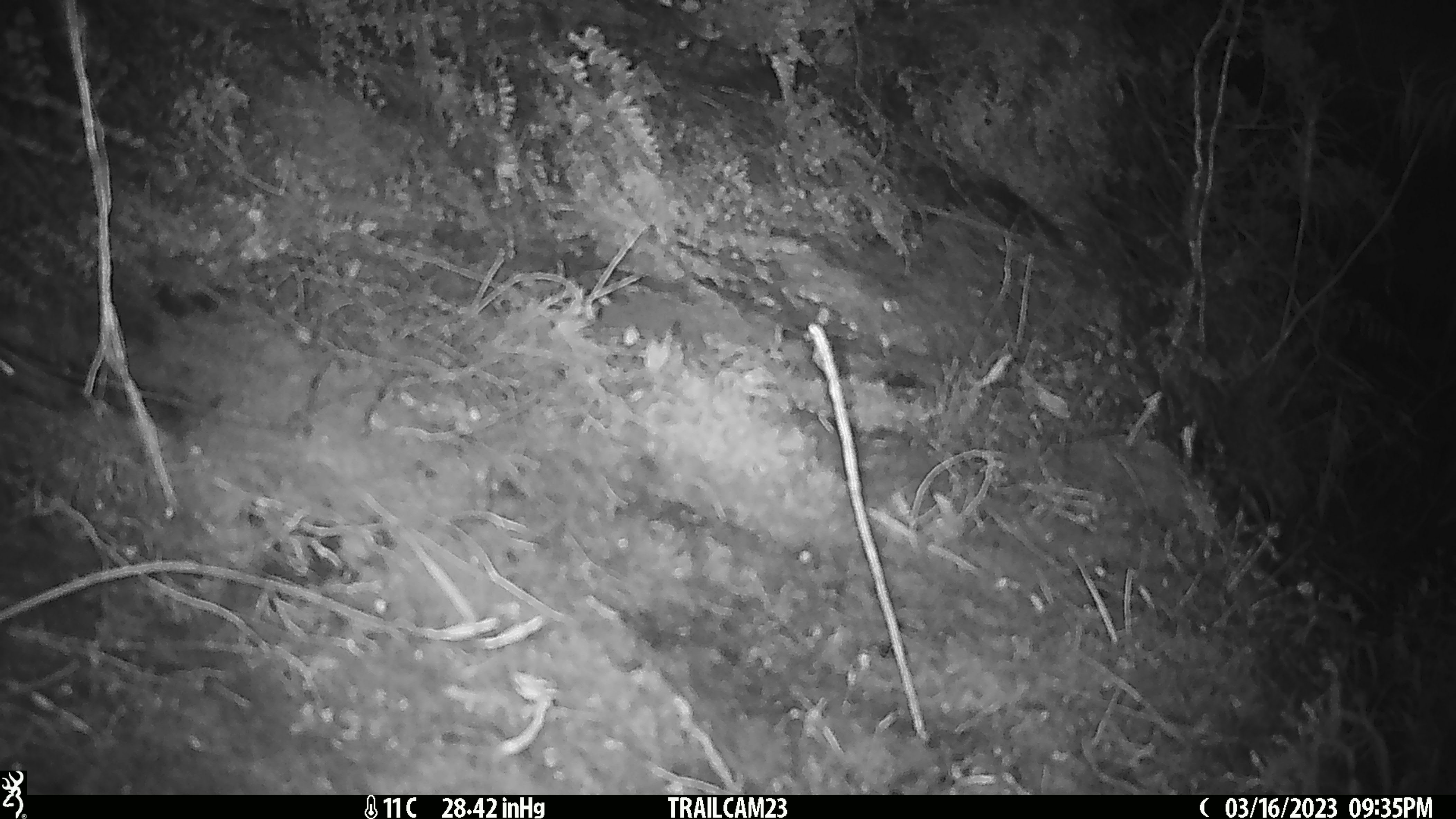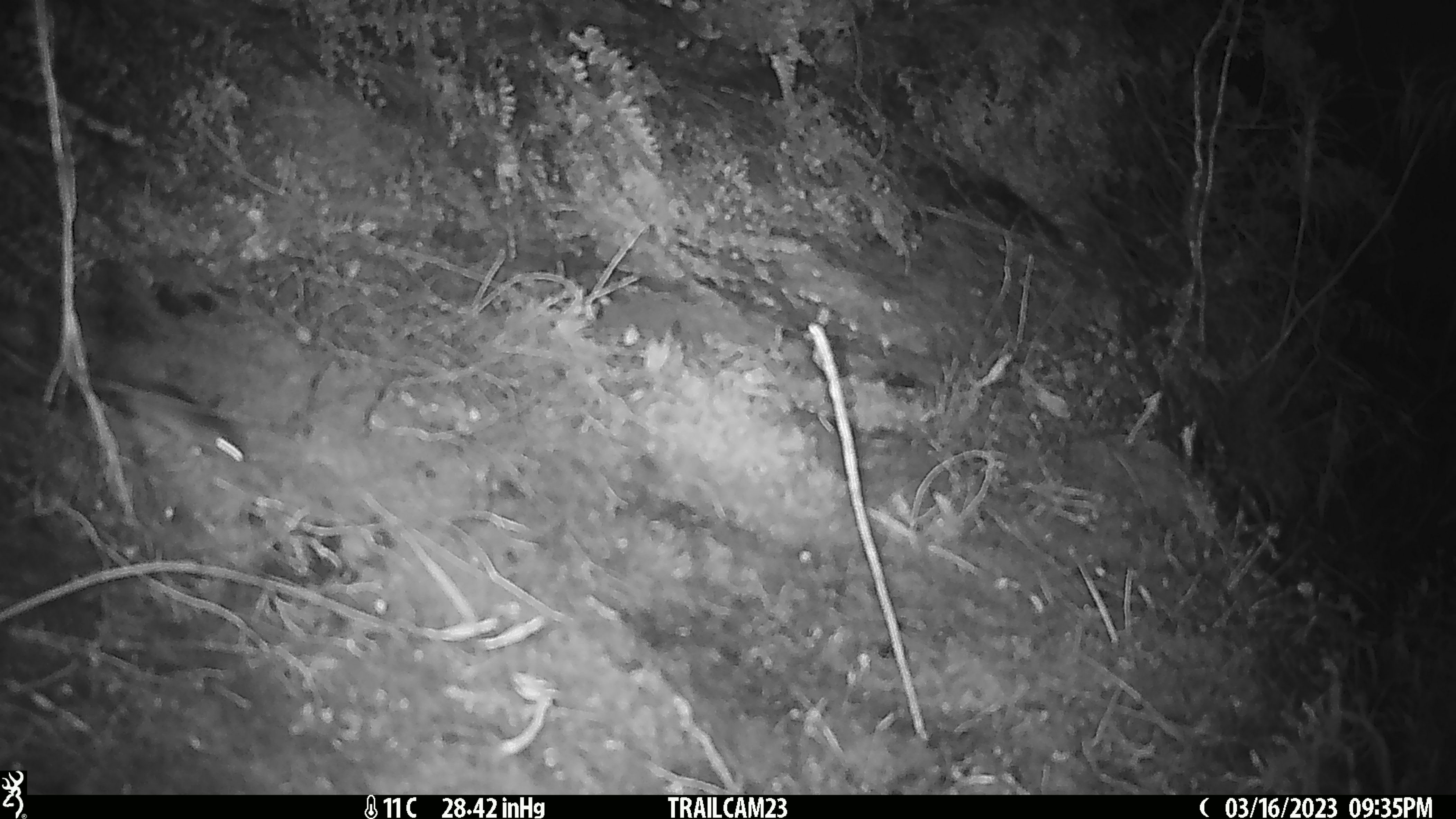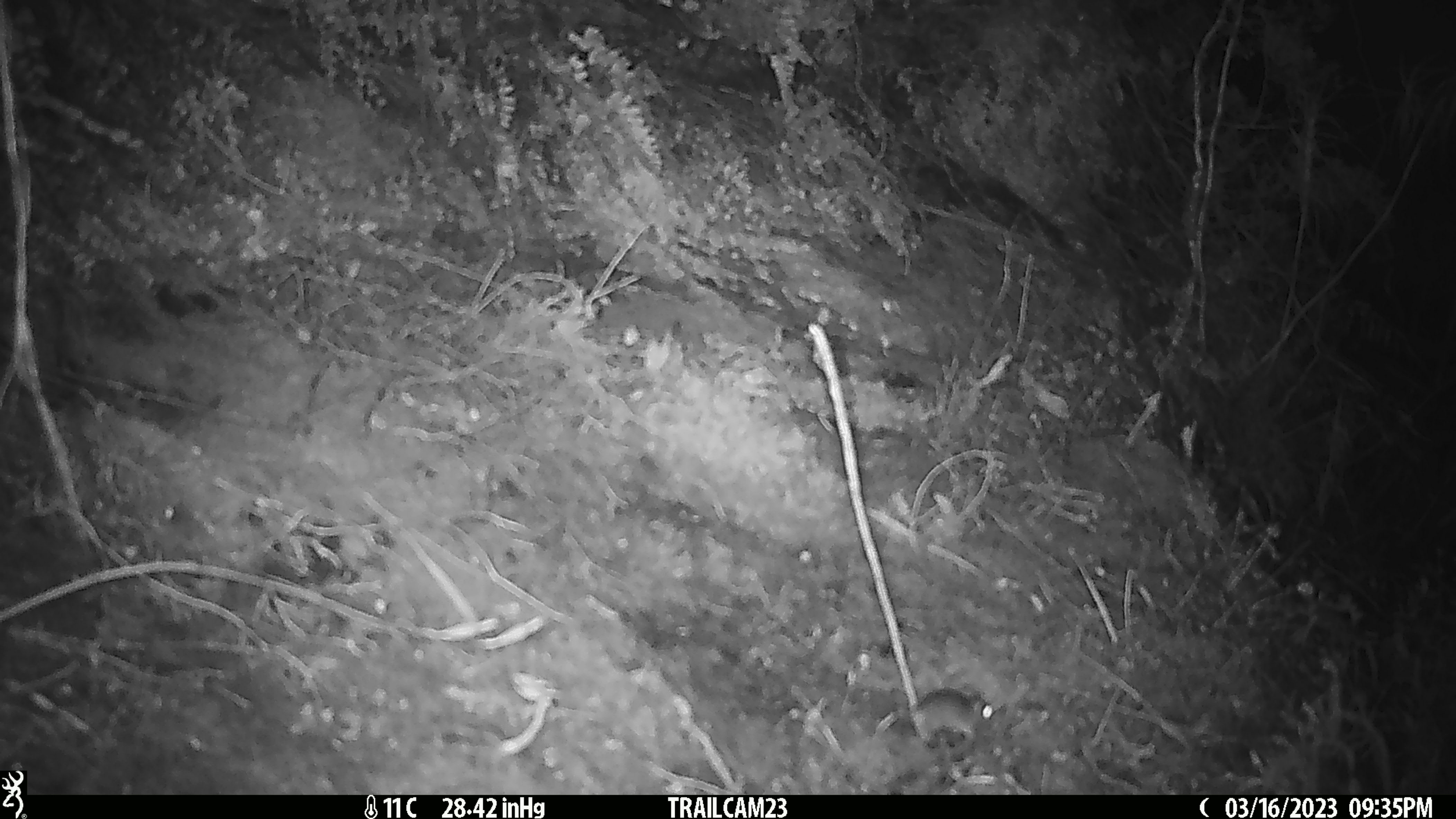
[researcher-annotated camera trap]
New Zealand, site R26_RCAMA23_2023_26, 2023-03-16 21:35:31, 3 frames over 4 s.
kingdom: Animalia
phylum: Chordata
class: Mammalia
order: Rodentia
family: Muridae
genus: Mus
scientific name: Mus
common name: mouse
Mouse (Mus).